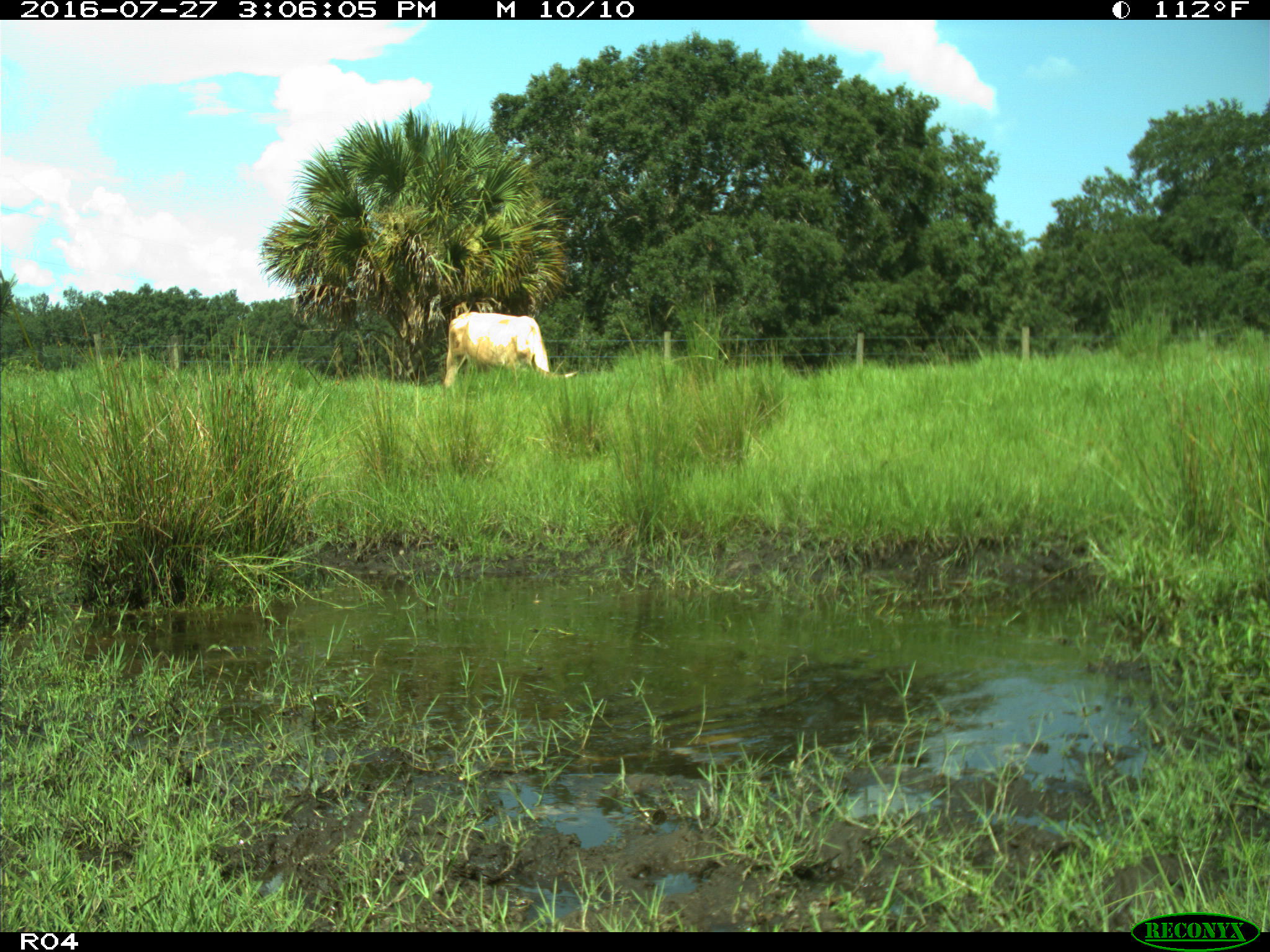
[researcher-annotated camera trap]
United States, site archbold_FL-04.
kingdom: Animalia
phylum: Chordata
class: Mammalia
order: Artiodactyla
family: Bovidae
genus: Bos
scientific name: Bos taurus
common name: domestic cow